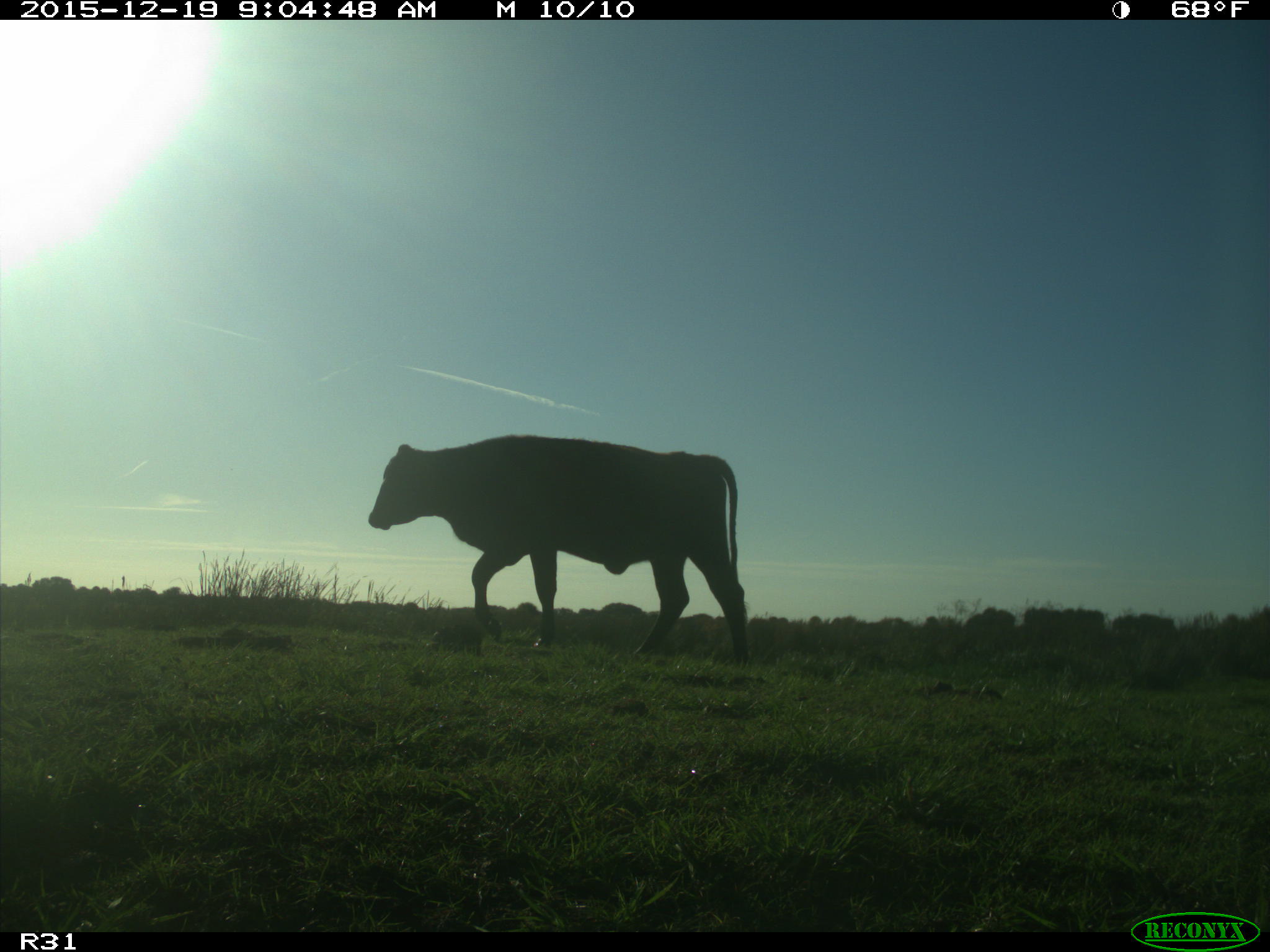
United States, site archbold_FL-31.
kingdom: Animalia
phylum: Chordata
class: Mammalia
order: Artiodactyla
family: Bovidae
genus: Bos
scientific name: Bos taurus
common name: domestic cow